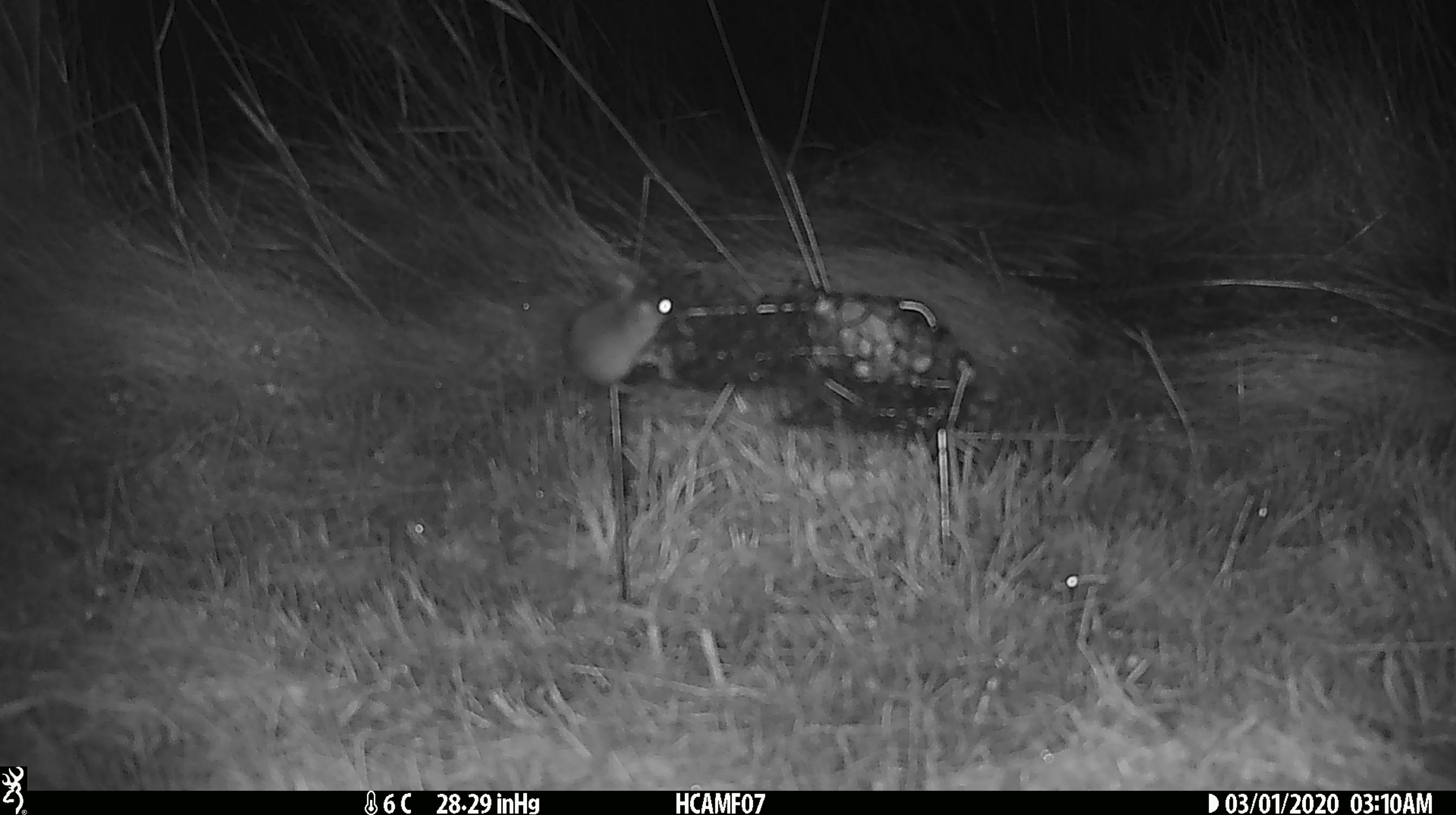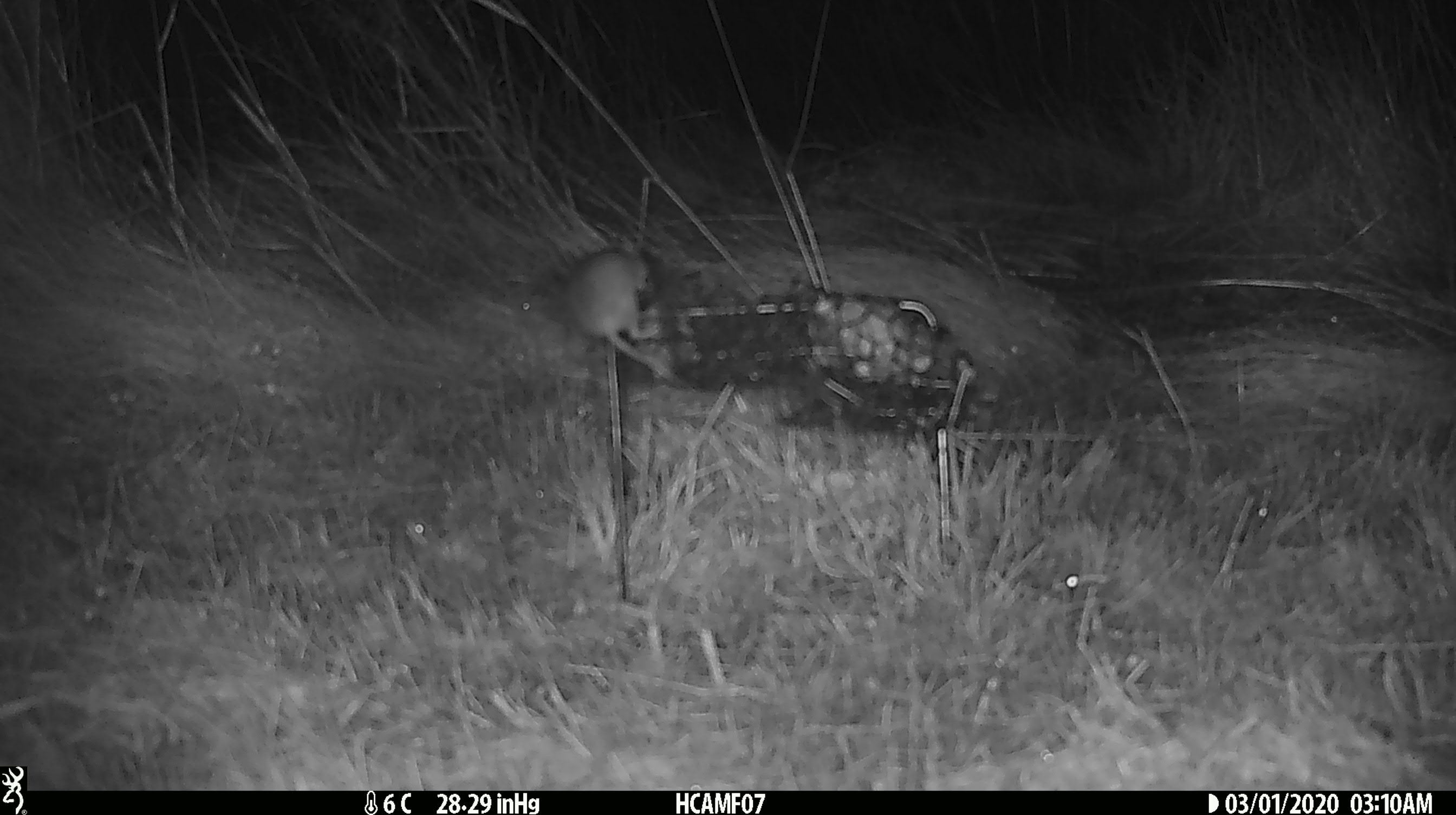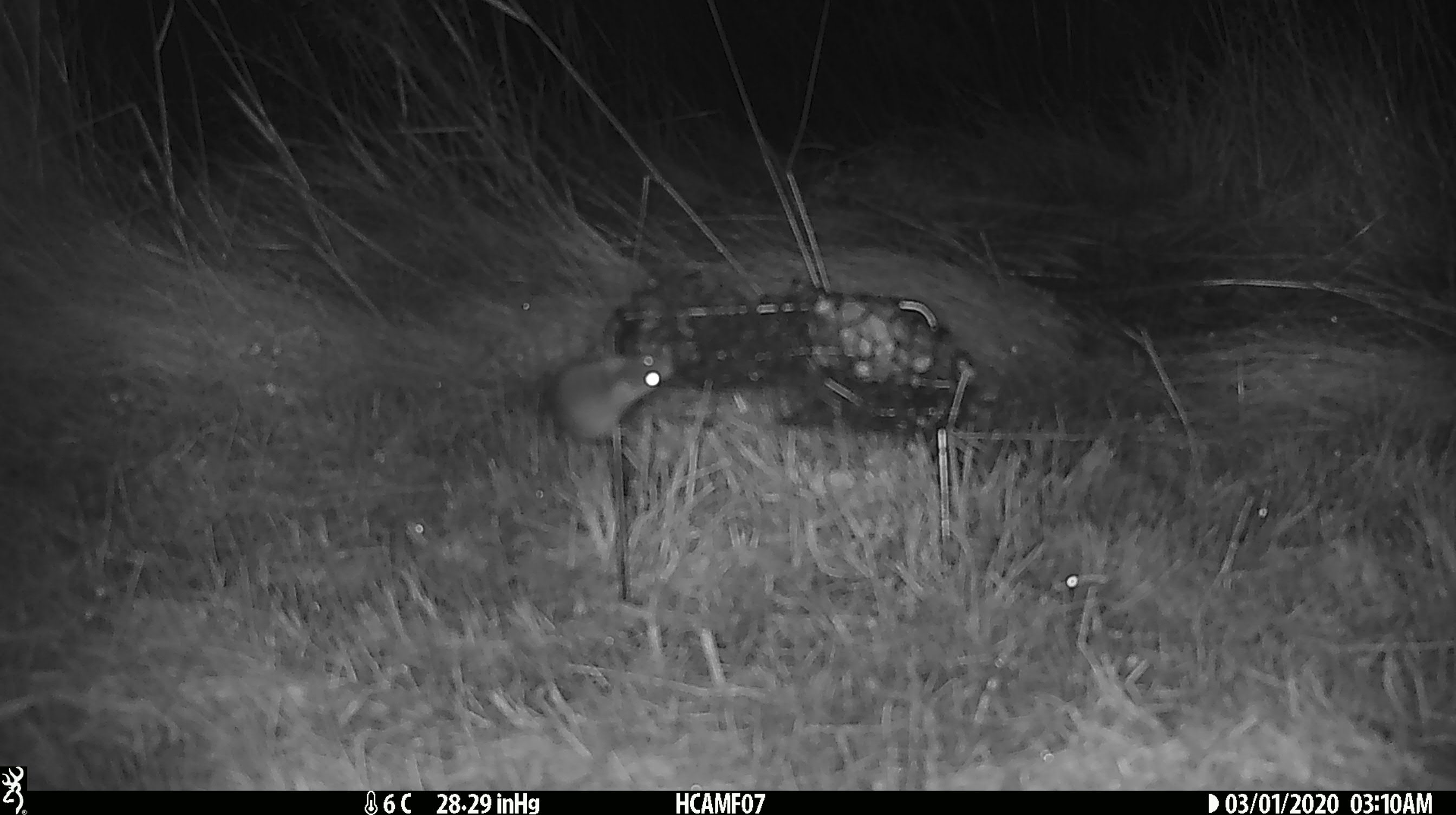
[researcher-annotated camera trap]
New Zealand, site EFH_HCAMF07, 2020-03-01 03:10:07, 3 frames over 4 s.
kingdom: Animalia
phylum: Chordata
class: Mammalia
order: Rodentia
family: Muridae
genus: Mus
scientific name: Mus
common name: mouse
Mouse (Mus).